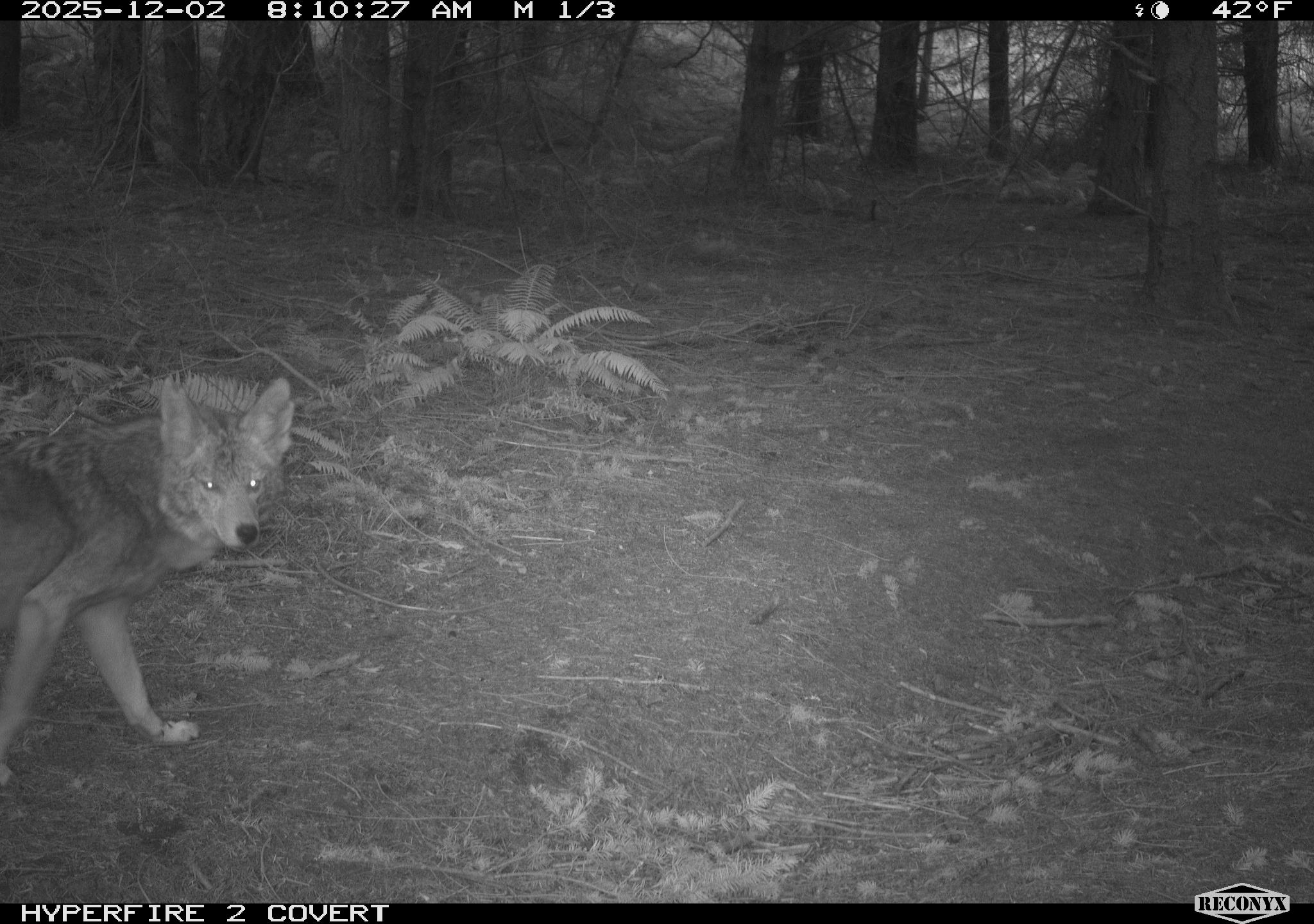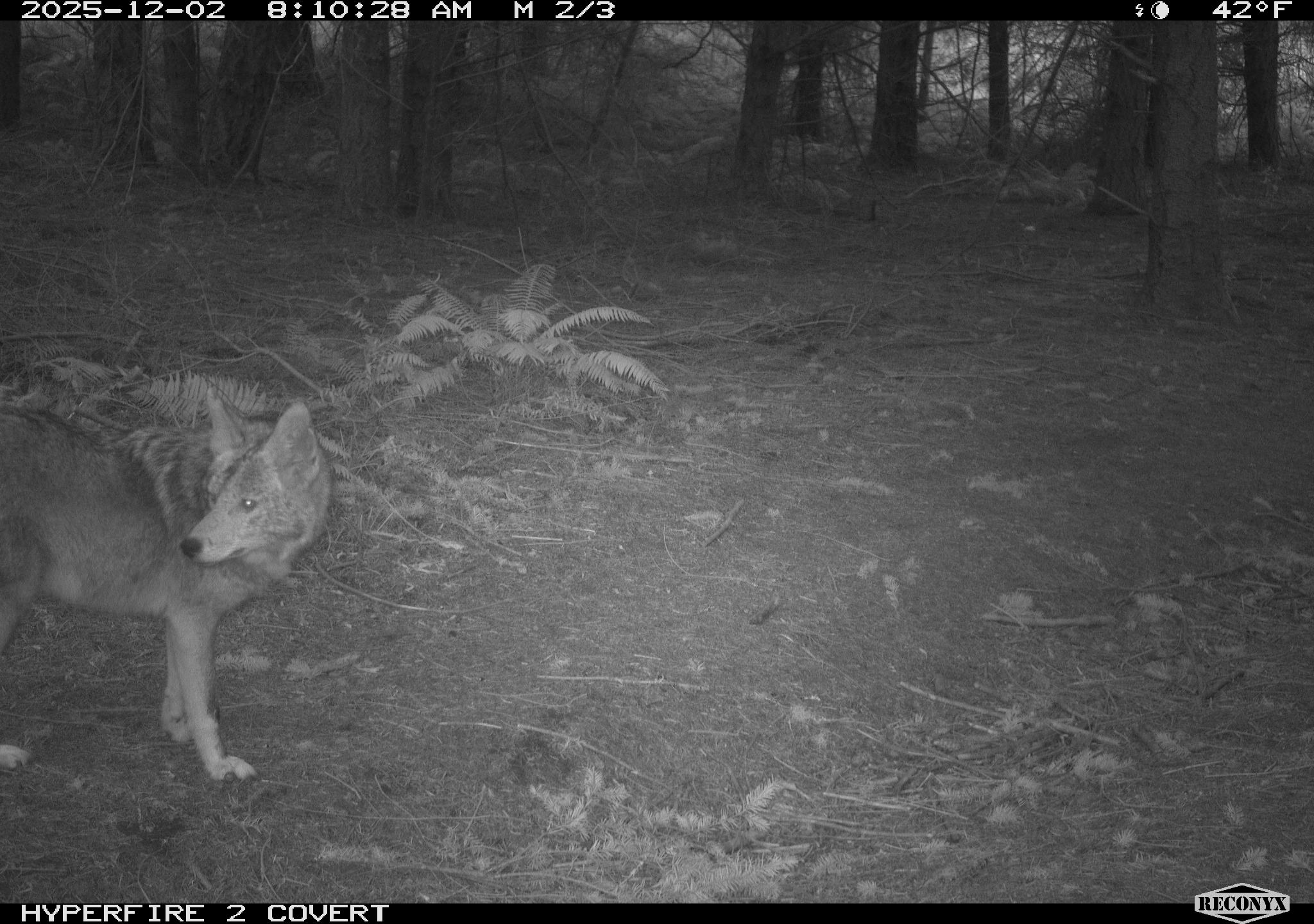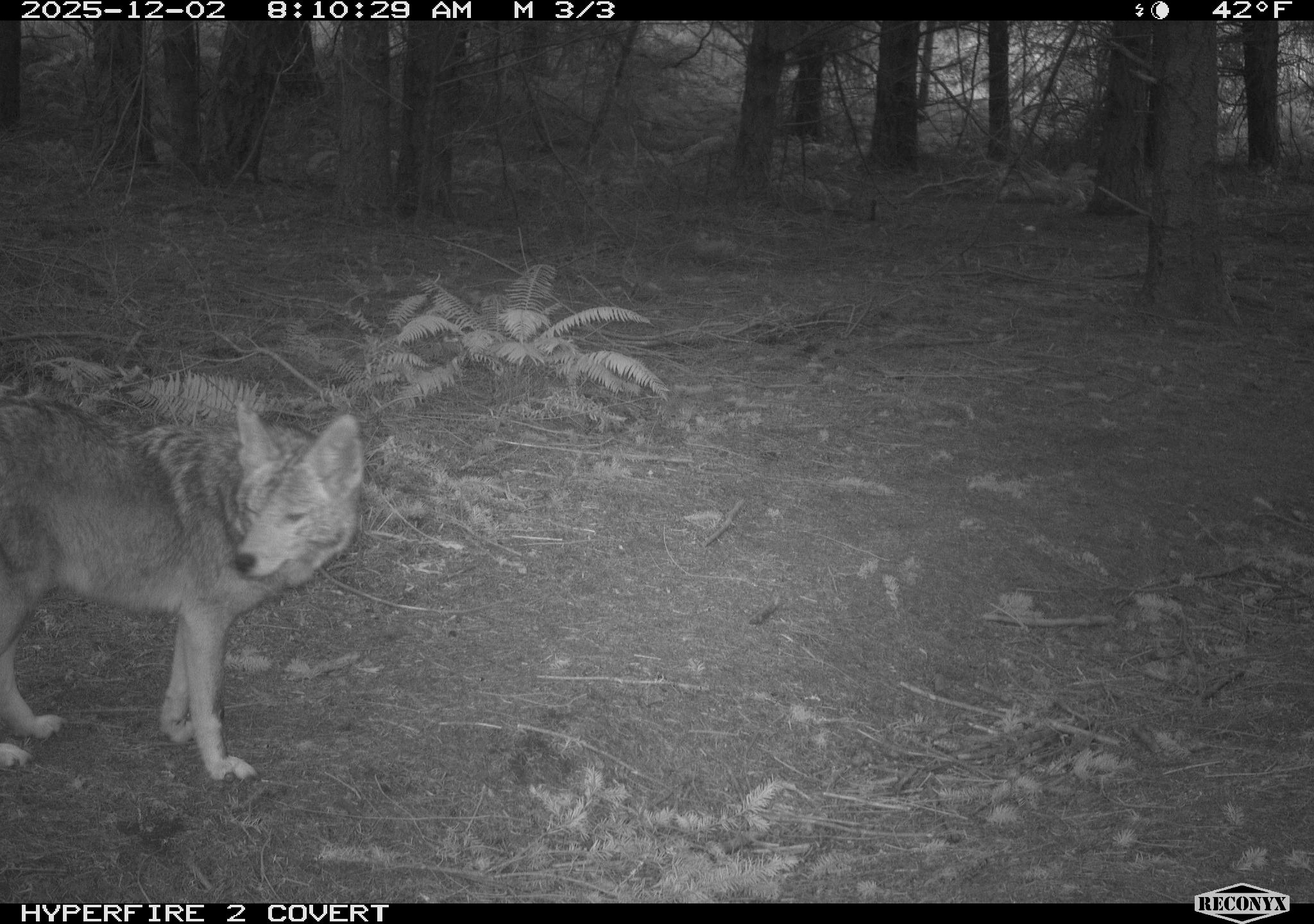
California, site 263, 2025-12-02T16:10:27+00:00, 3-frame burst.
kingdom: Animalia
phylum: Chordata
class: Mammalia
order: Carnivora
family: Canidae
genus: Canis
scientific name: Canis latrans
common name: coyote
Coyote (Canis latrans).